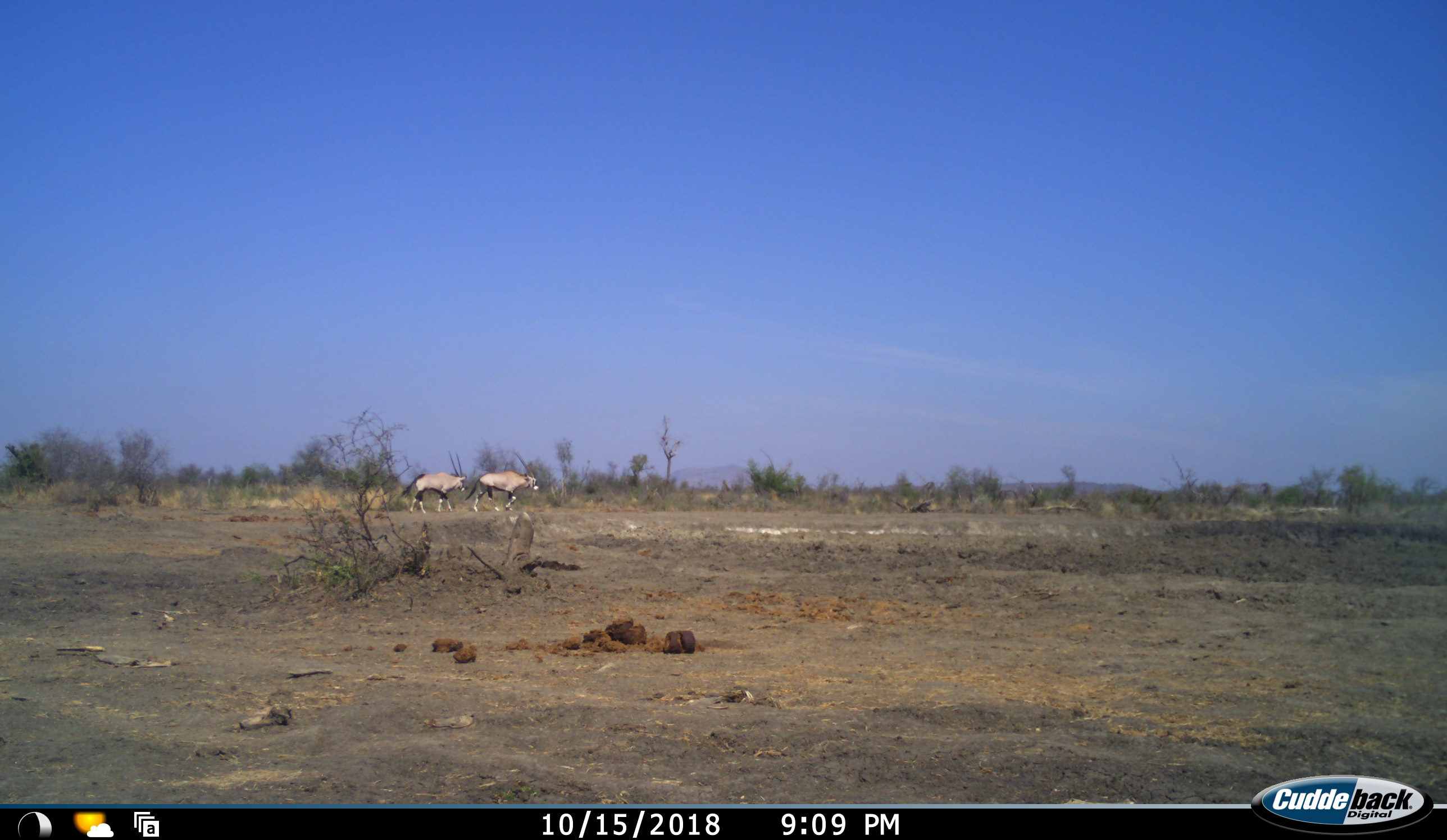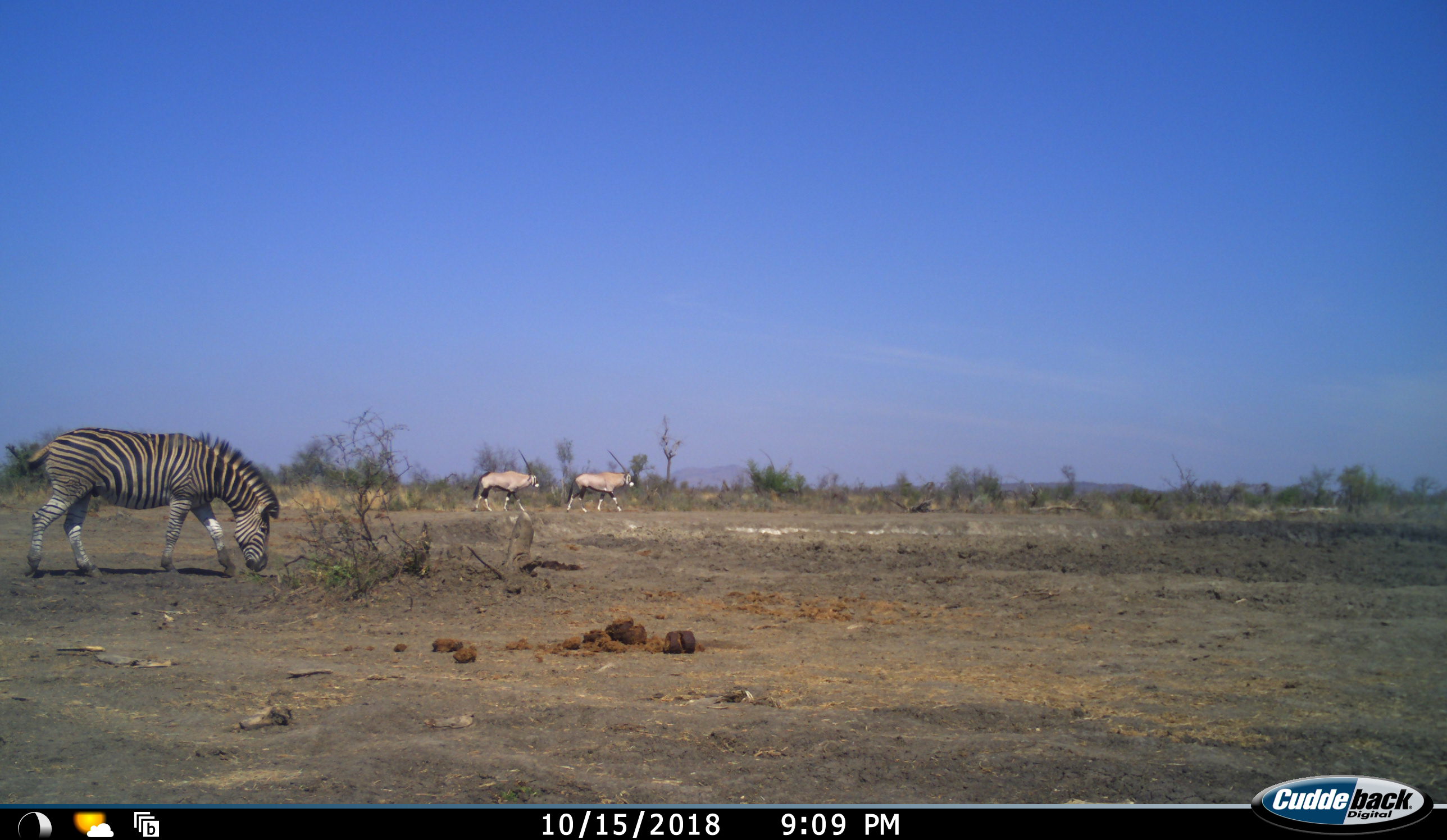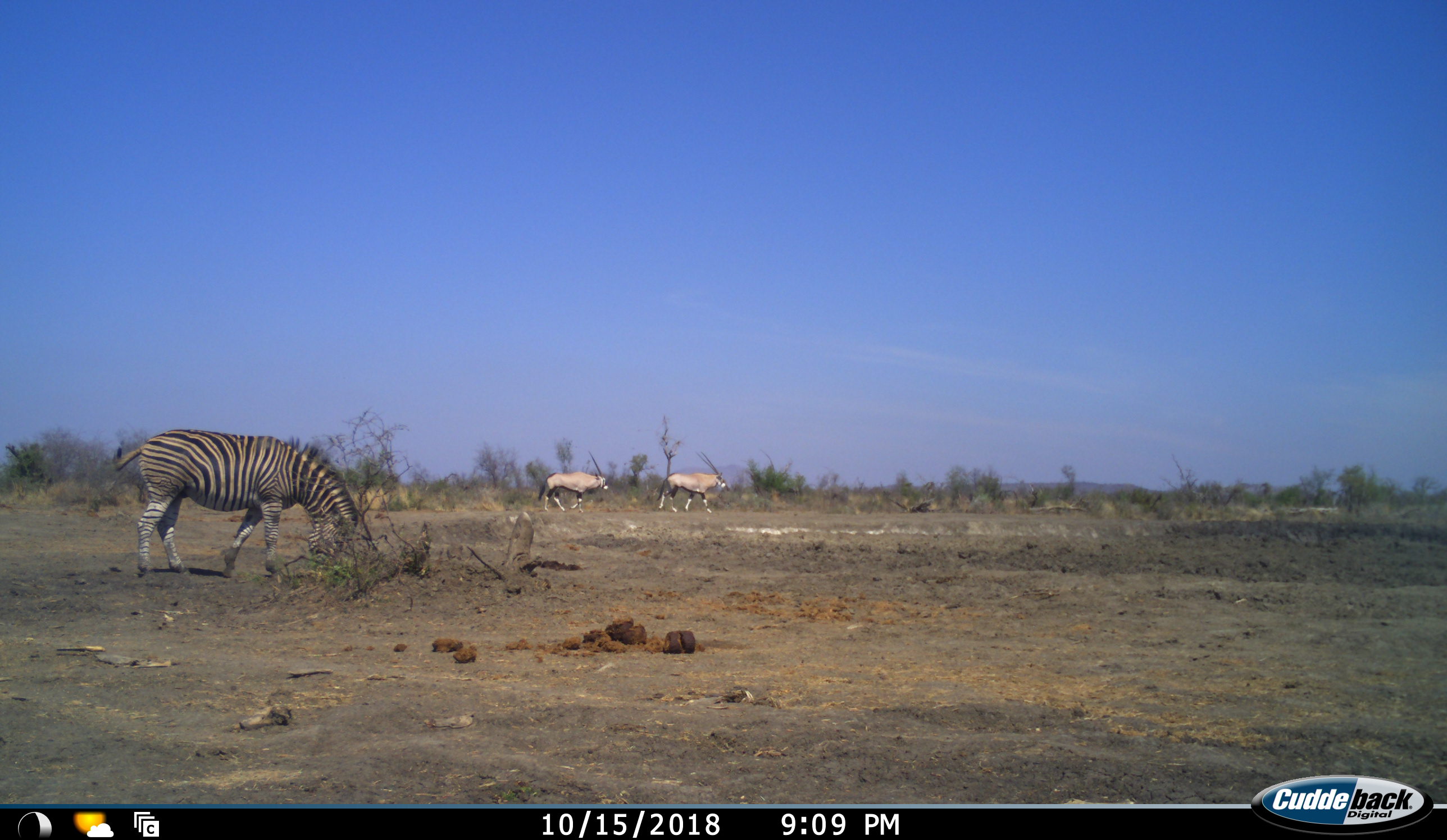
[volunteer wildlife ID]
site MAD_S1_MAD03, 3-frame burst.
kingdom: Animalia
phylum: Chordata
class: Mammalia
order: Artiodactyla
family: Bovidae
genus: Oryx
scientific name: Oryx gazella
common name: gemsbok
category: oryx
Oryx (gemsbok) (Oryx gazella), count 2. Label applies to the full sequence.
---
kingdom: Animalia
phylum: Chordata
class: Mammalia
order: Perissodactyla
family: Equidae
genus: Equus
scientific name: Equus quagga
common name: plains zebra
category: zebraplains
Zebraplains (plains zebra) (Equus quagga), count 1. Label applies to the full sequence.